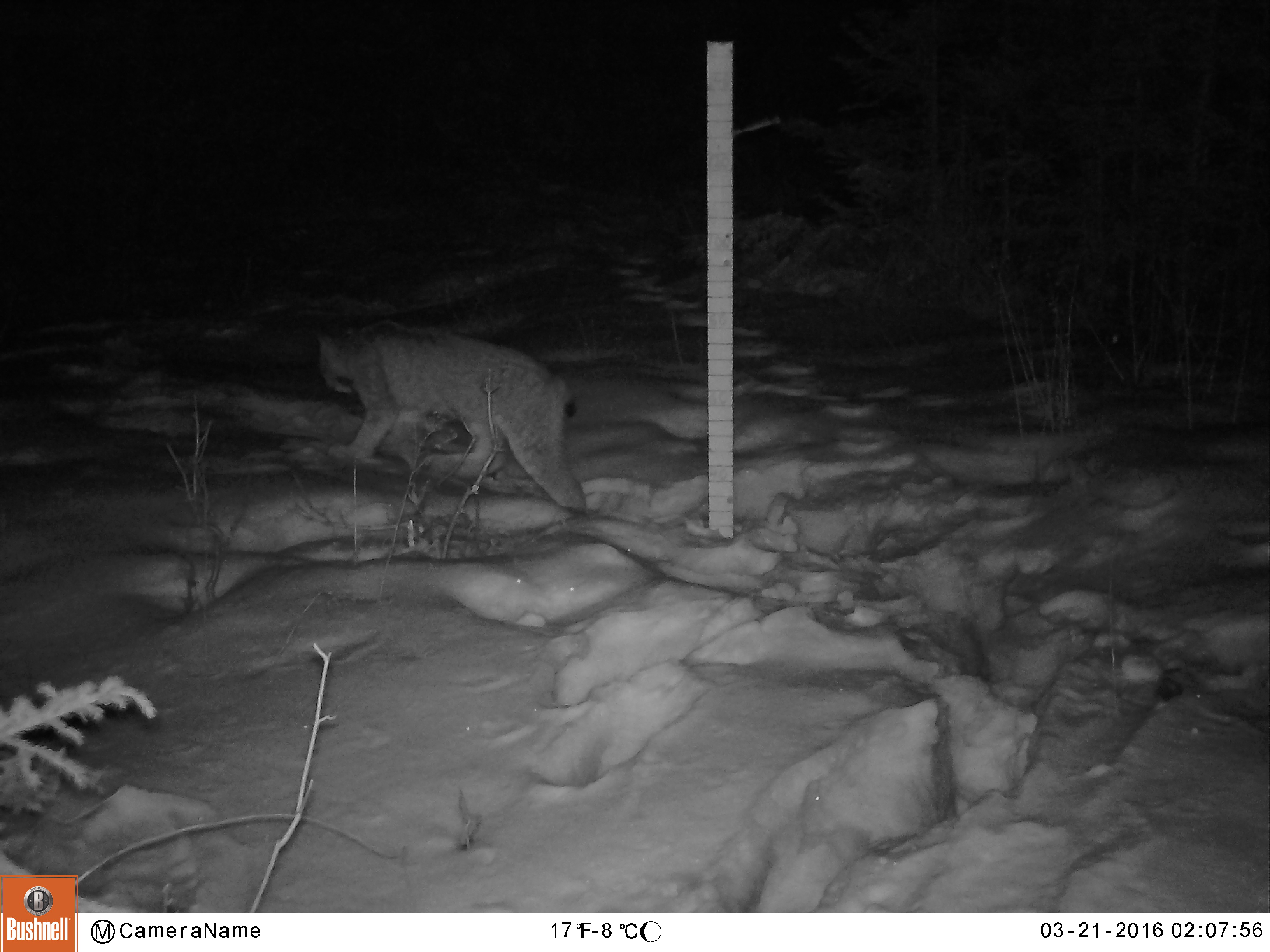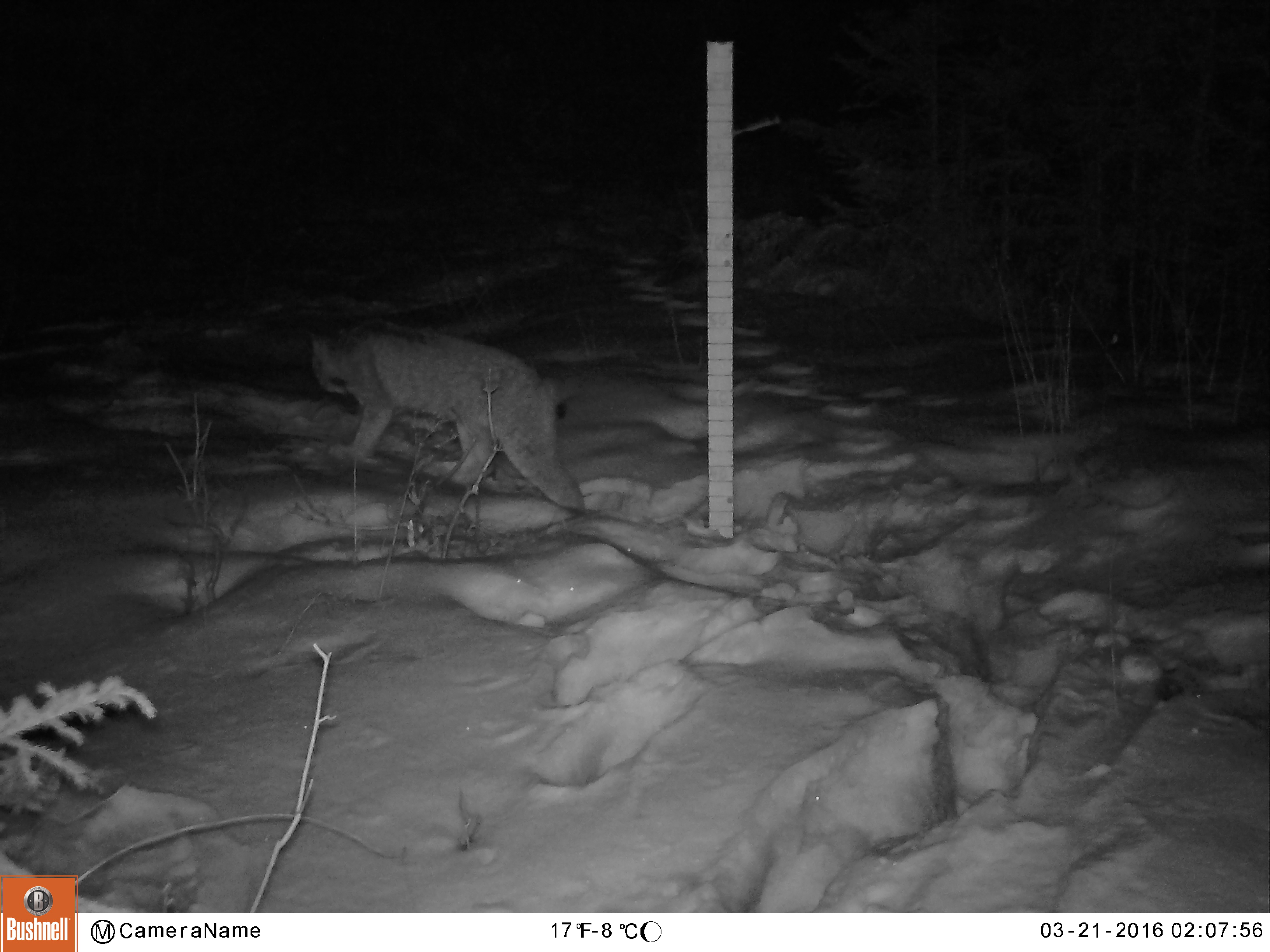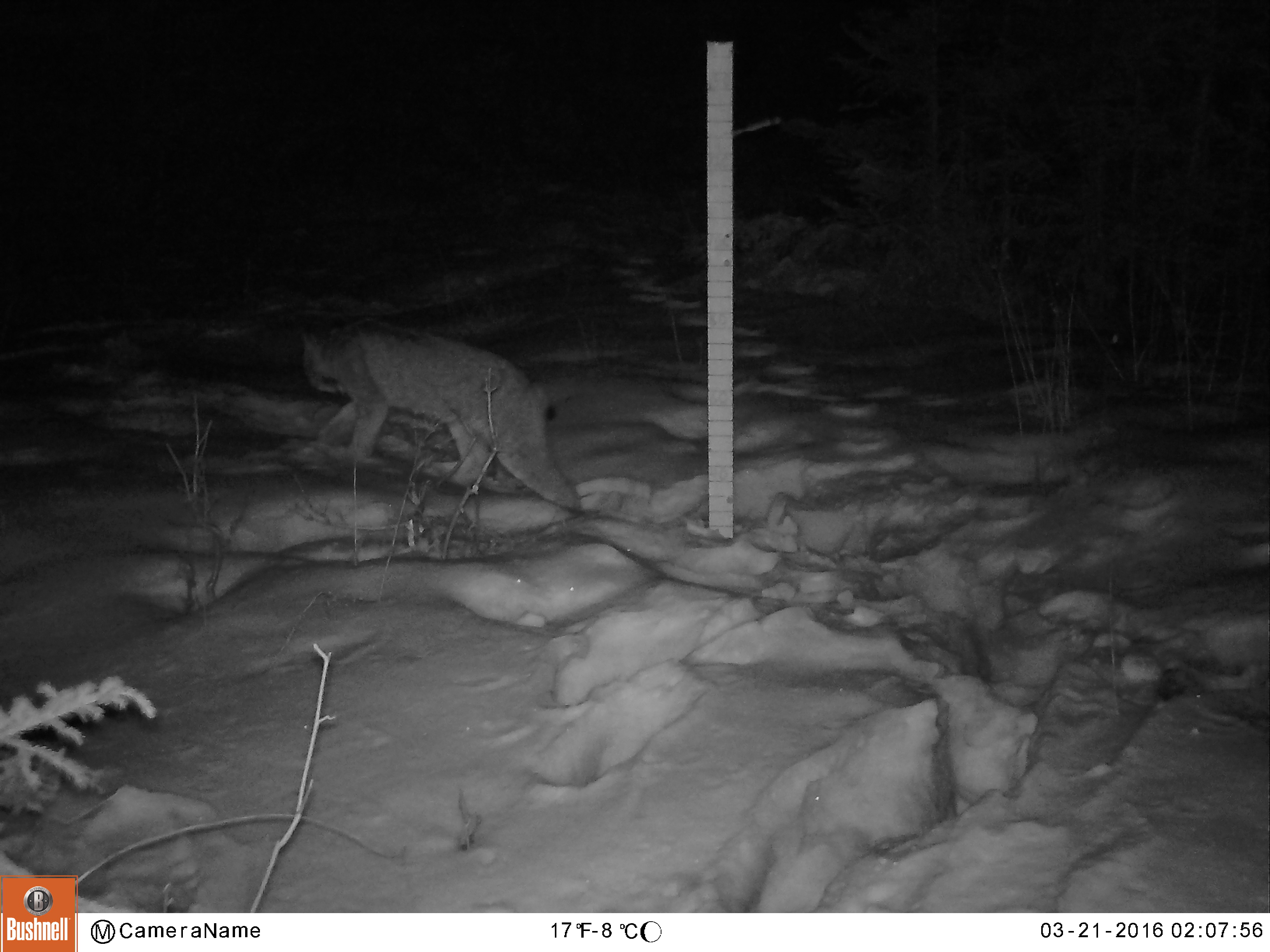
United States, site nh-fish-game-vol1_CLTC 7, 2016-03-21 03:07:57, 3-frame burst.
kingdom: Animalia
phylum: Chordata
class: Mammalia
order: Carnivora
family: Felidae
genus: Lynx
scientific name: Lynx canadensis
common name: canada lynx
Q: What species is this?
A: Canada lynx (Lynx canadensis).